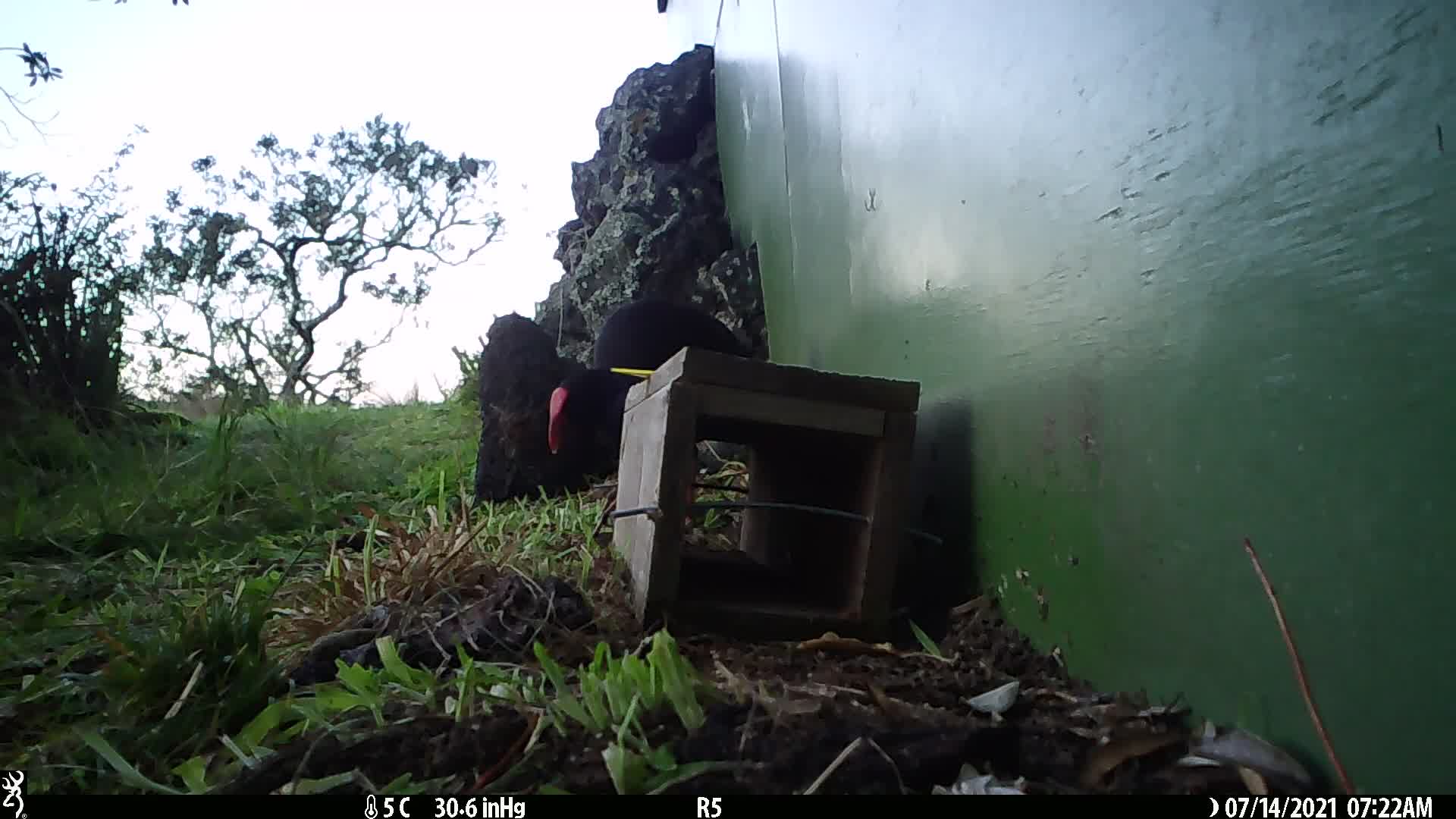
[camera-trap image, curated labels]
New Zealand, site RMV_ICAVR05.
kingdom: Animalia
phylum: Chordata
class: Aves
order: Gruiformes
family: Rallidae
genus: Porphyrio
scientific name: Porphyrio melanotus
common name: australasian swamphen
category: pukeko